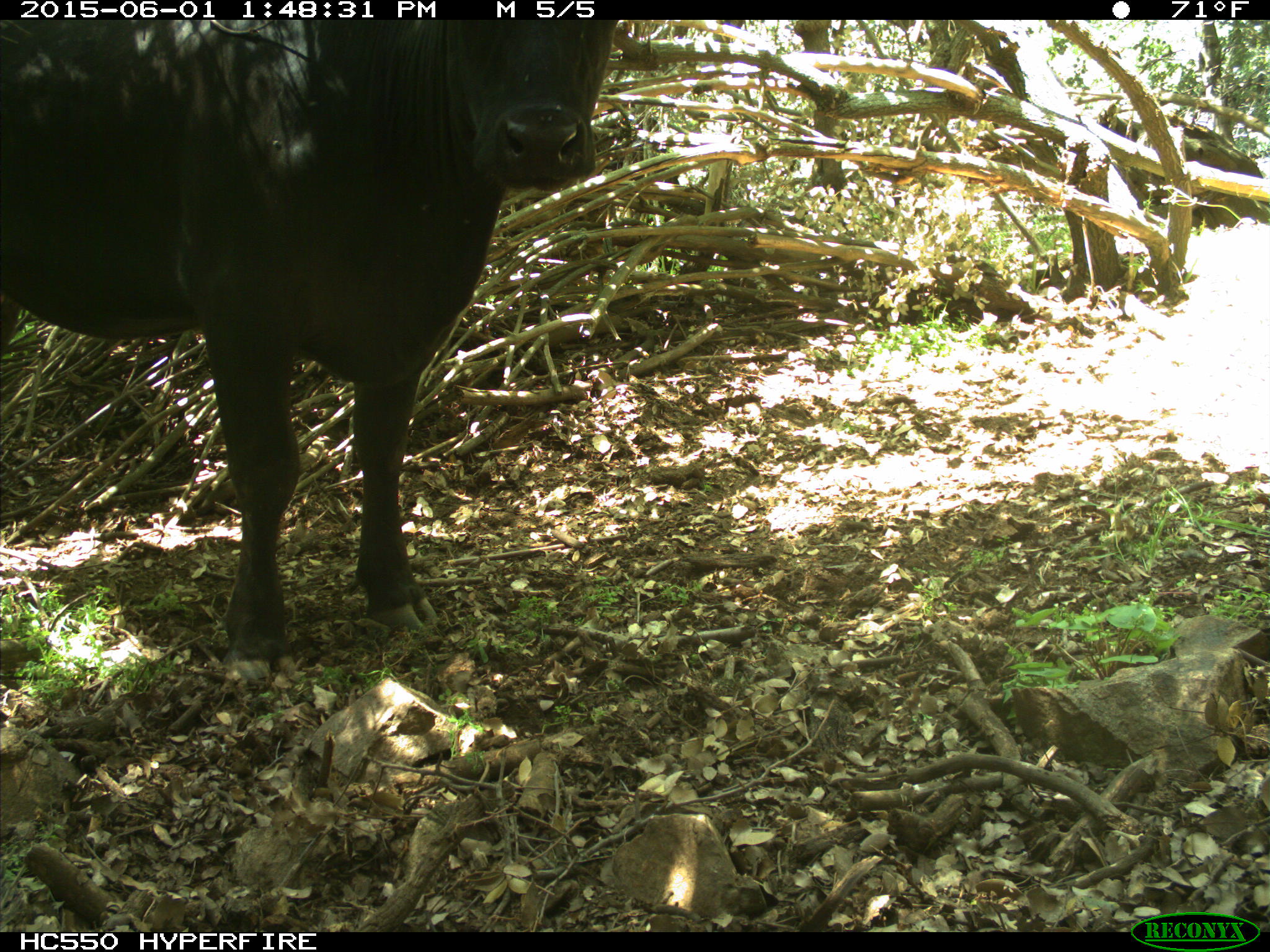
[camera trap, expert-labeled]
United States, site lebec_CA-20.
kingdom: Animalia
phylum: Chordata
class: Mammalia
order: Artiodactyla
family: Bovidae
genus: Bos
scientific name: Bos taurus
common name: domestic cow